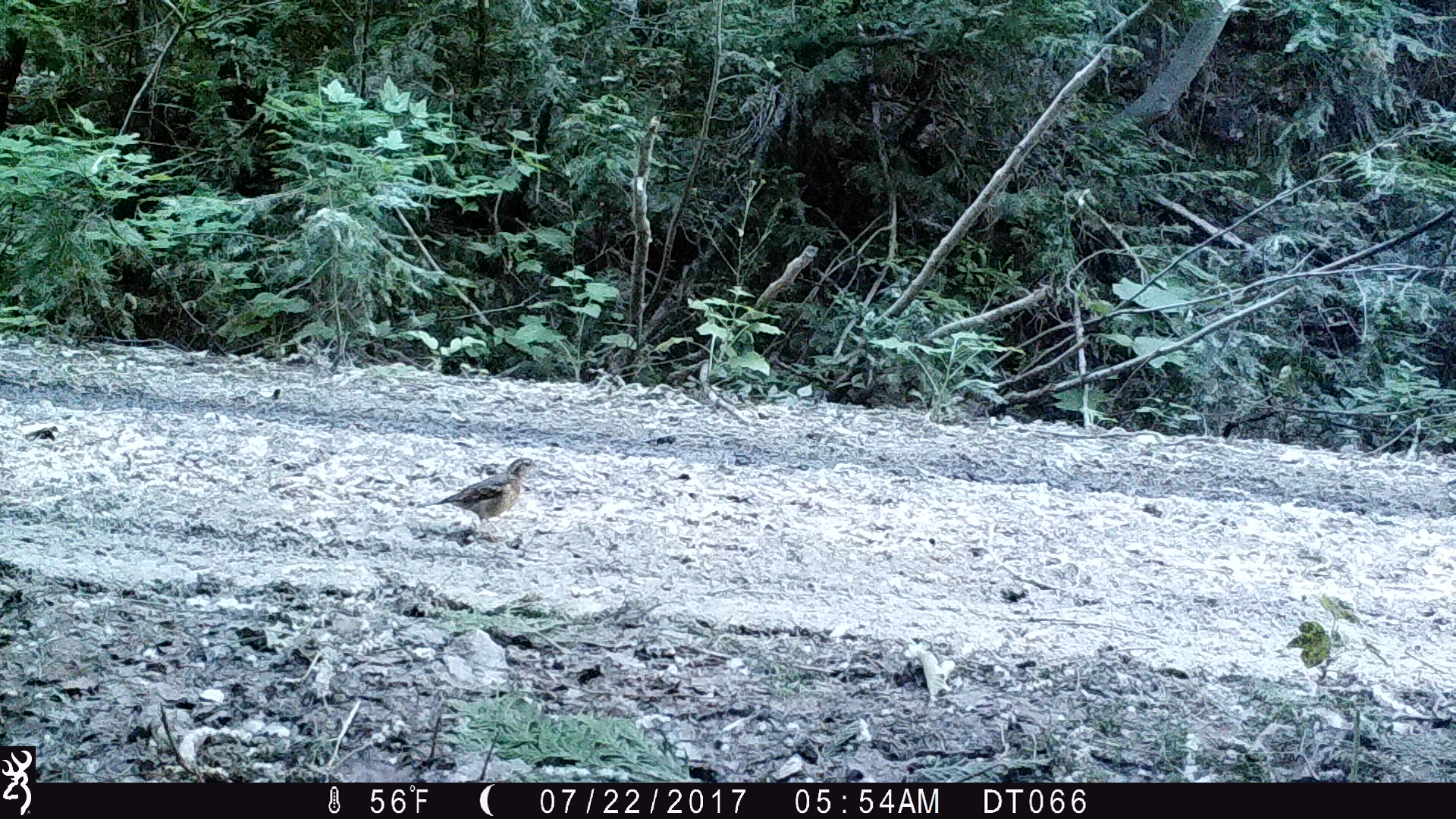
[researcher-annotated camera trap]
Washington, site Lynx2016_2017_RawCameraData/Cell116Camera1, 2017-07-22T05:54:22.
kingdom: Animalia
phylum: Chordata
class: Aves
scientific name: Aves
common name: birds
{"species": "Aves (birds)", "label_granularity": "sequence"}